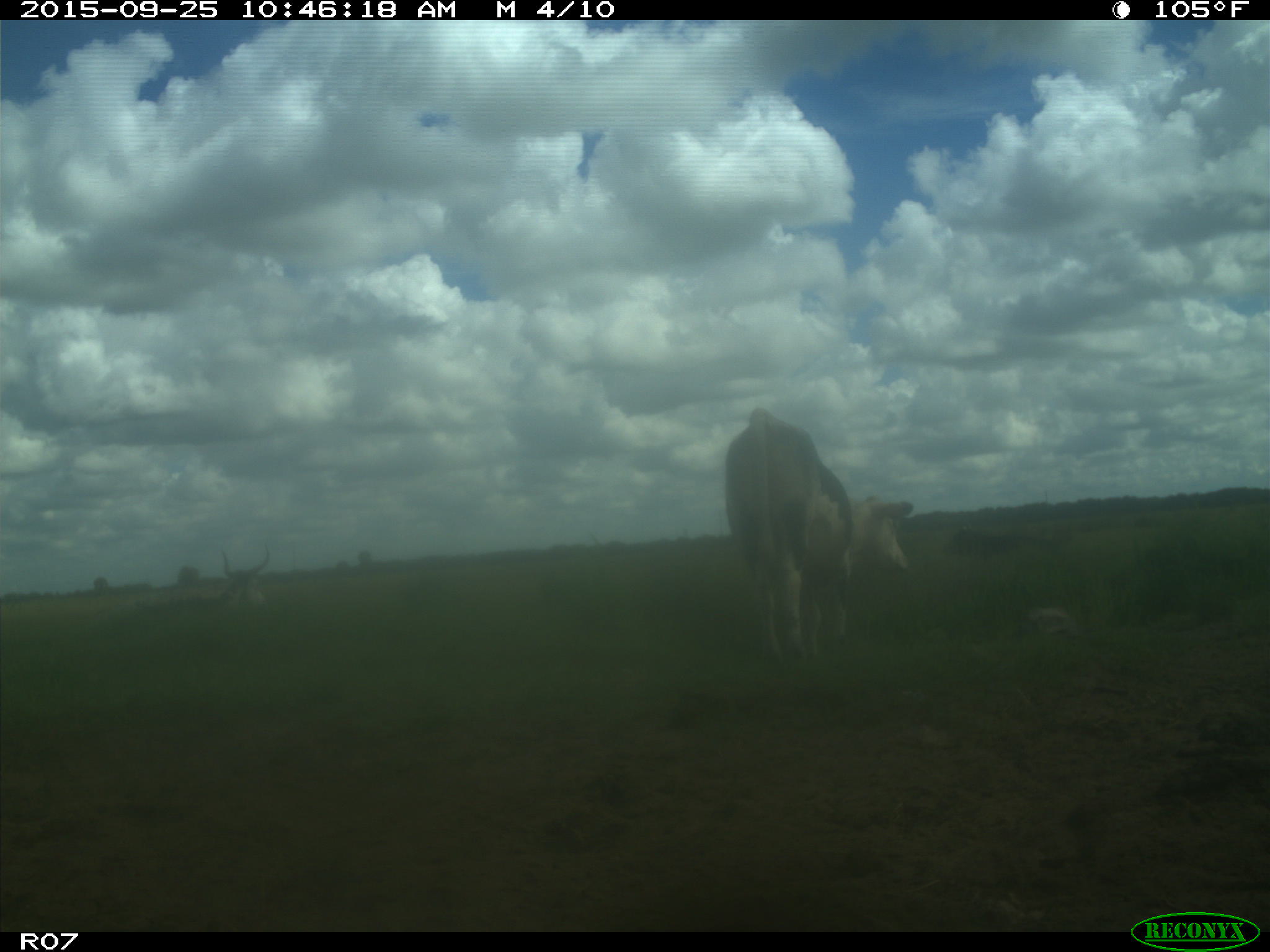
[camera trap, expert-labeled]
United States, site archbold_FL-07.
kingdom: Animalia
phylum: Chordata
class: Mammalia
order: Artiodactyla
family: Bovidae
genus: Bos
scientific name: Bos taurus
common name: domestic cow